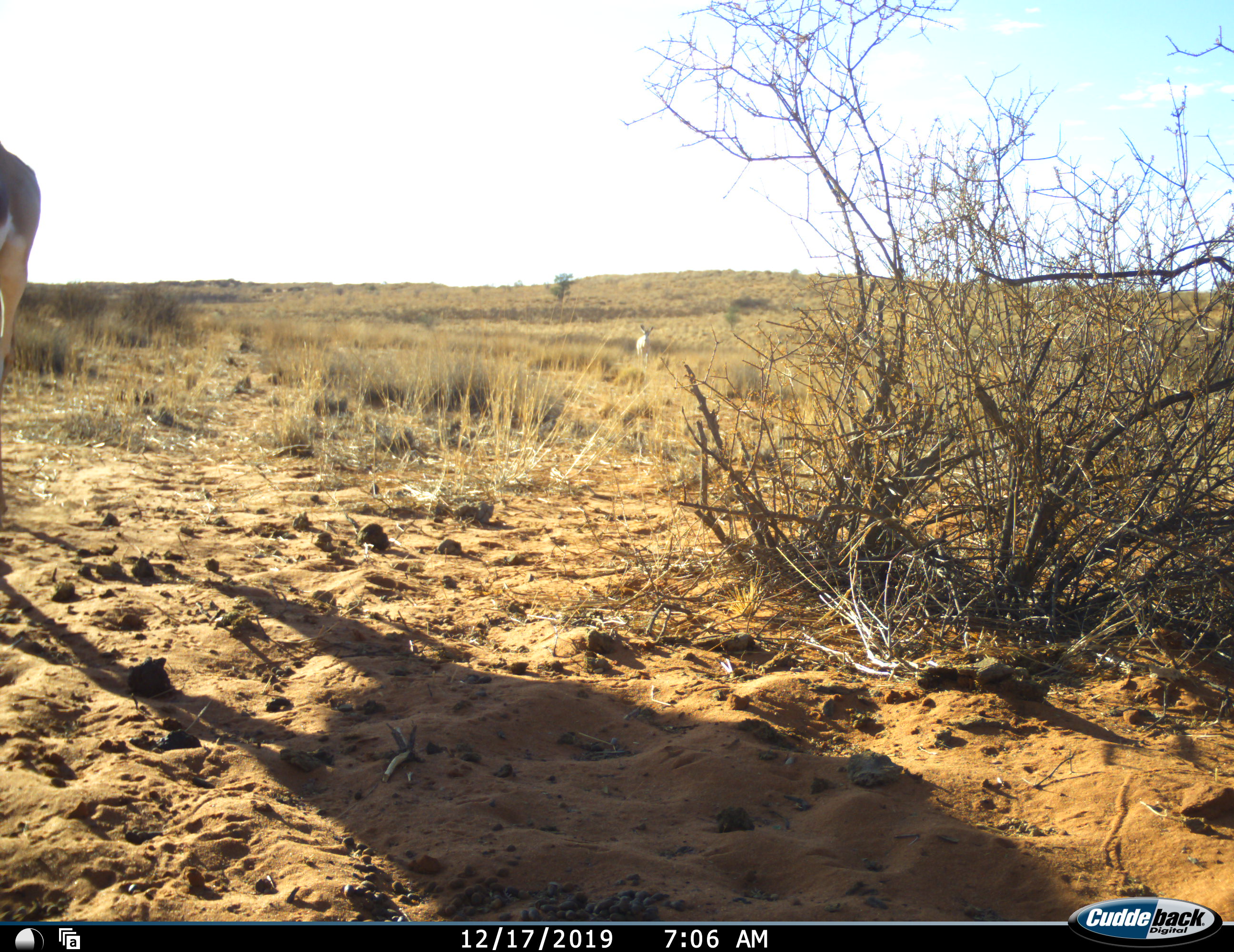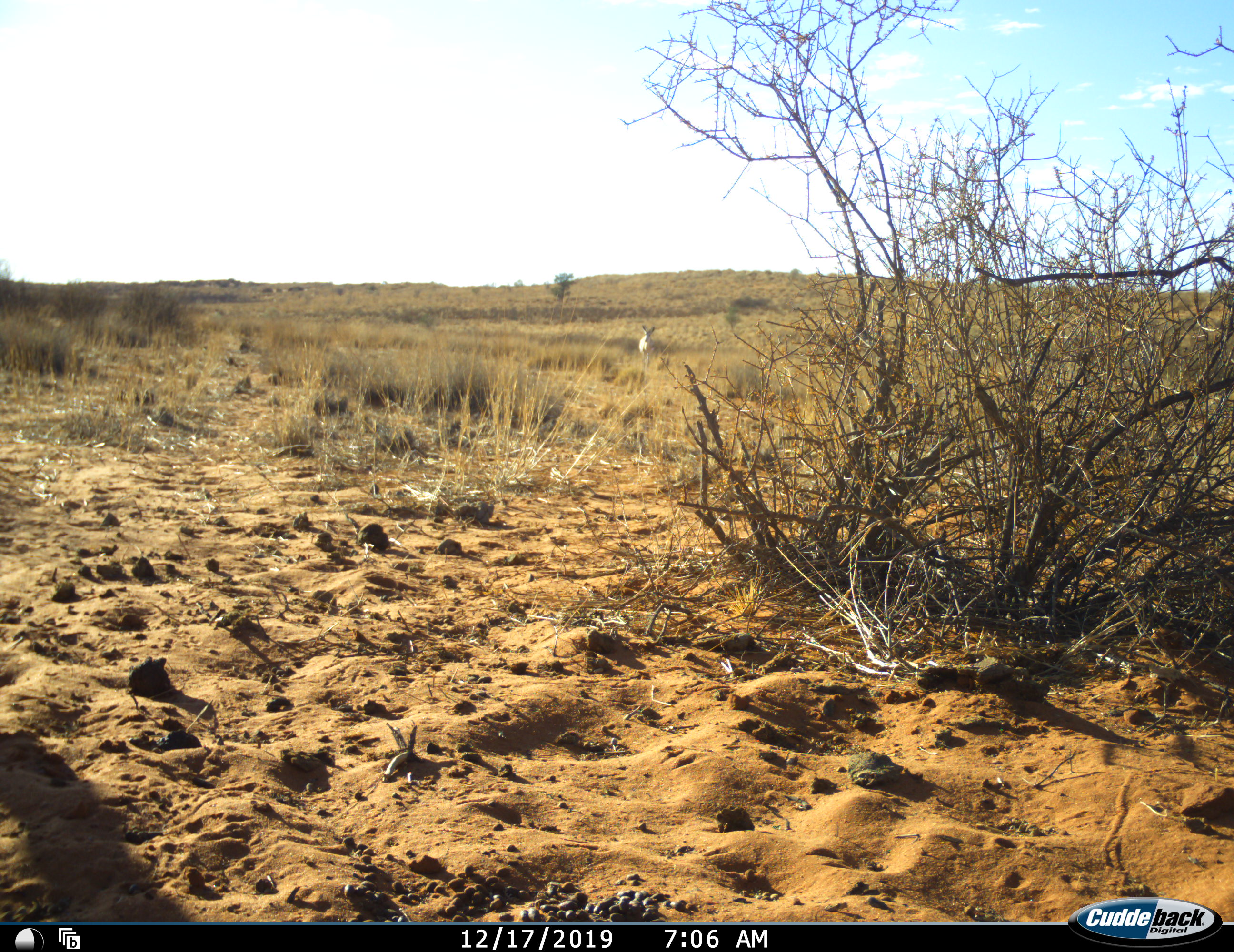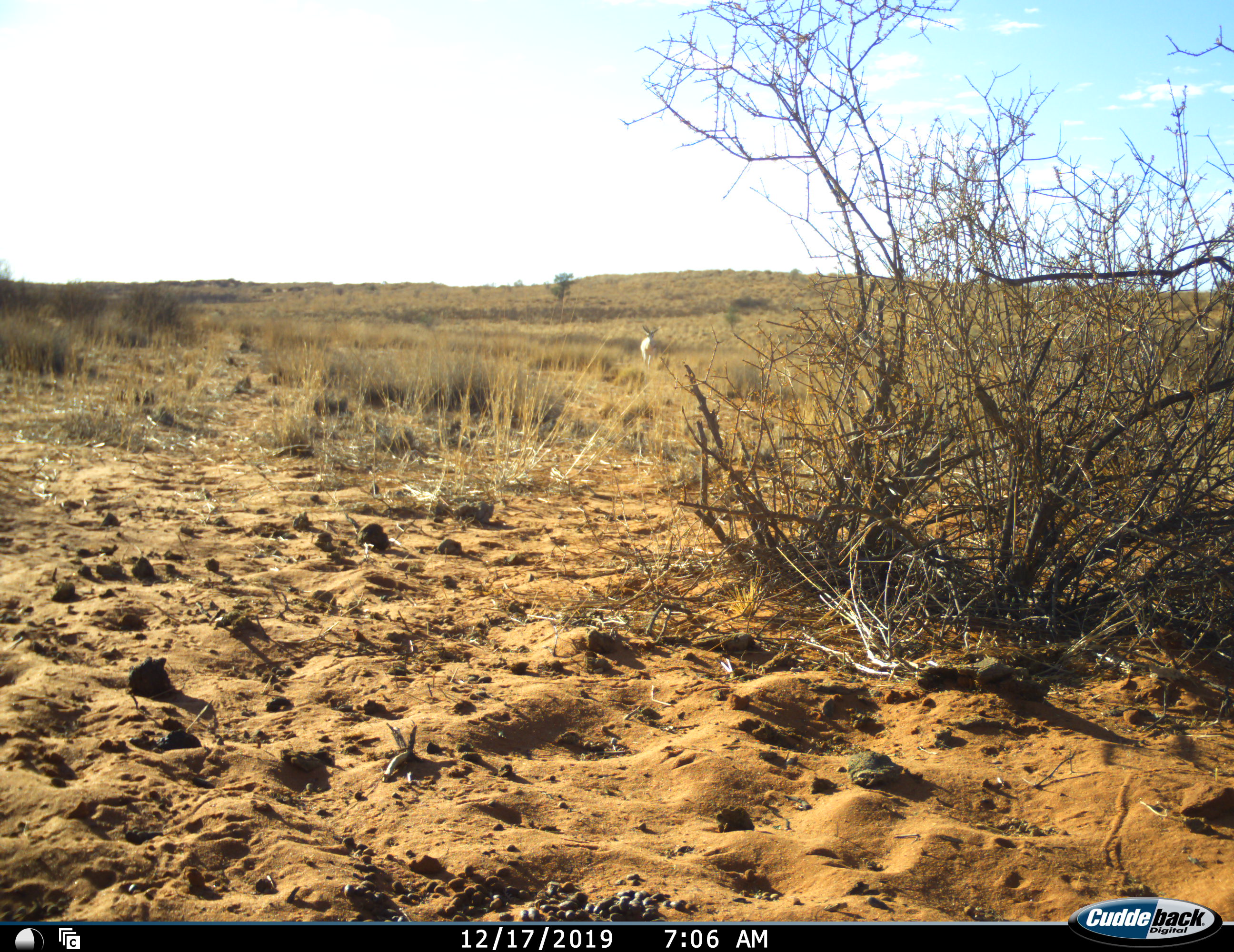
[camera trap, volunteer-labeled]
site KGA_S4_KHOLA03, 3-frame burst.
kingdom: Animalia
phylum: Chordata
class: Mammalia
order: Artiodactyla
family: Bovidae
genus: Antidorcas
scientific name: Antidorcas marsupialis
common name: springbok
Springbok (Antidorcas marsupialis), count 2. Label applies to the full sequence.